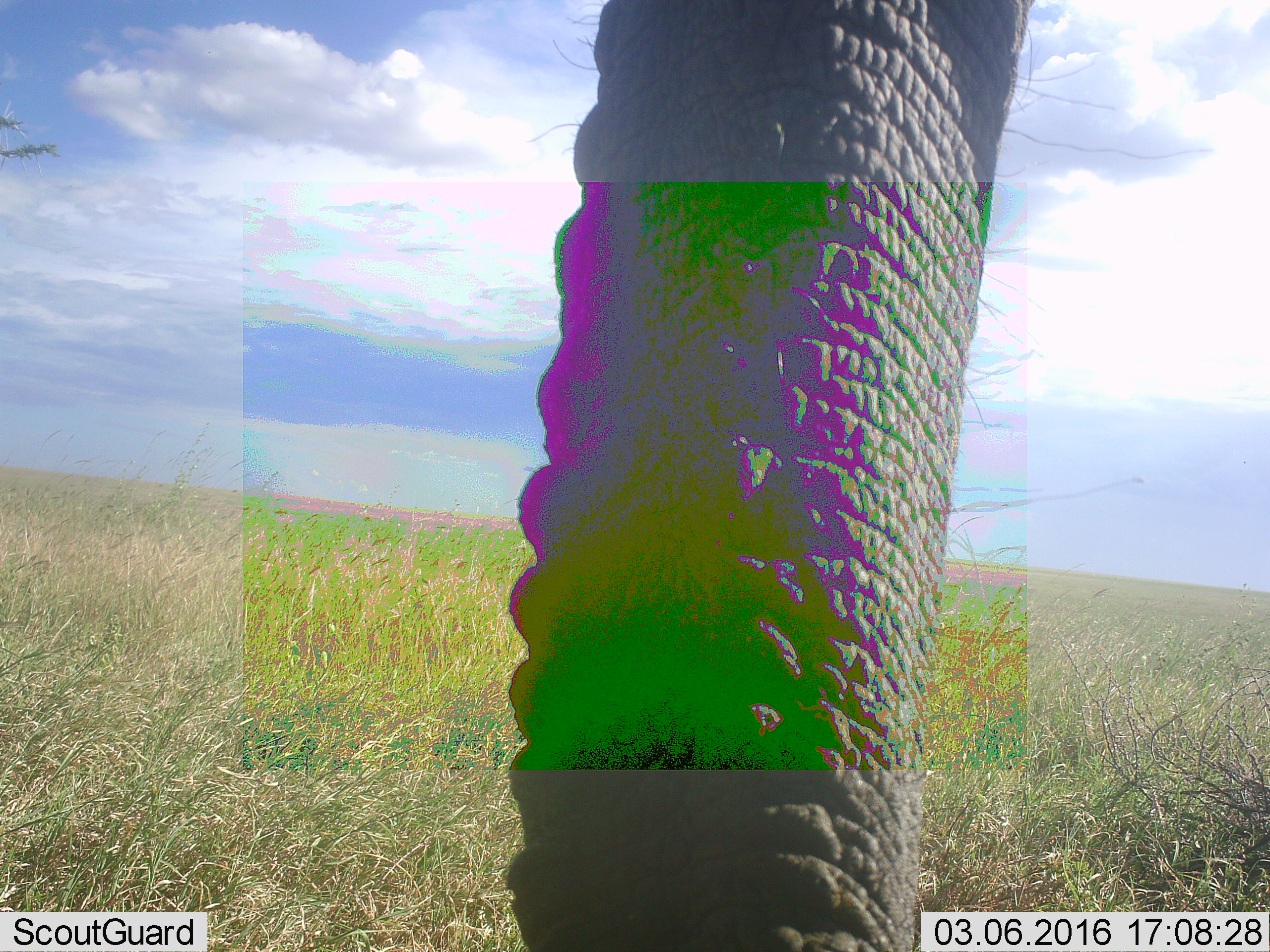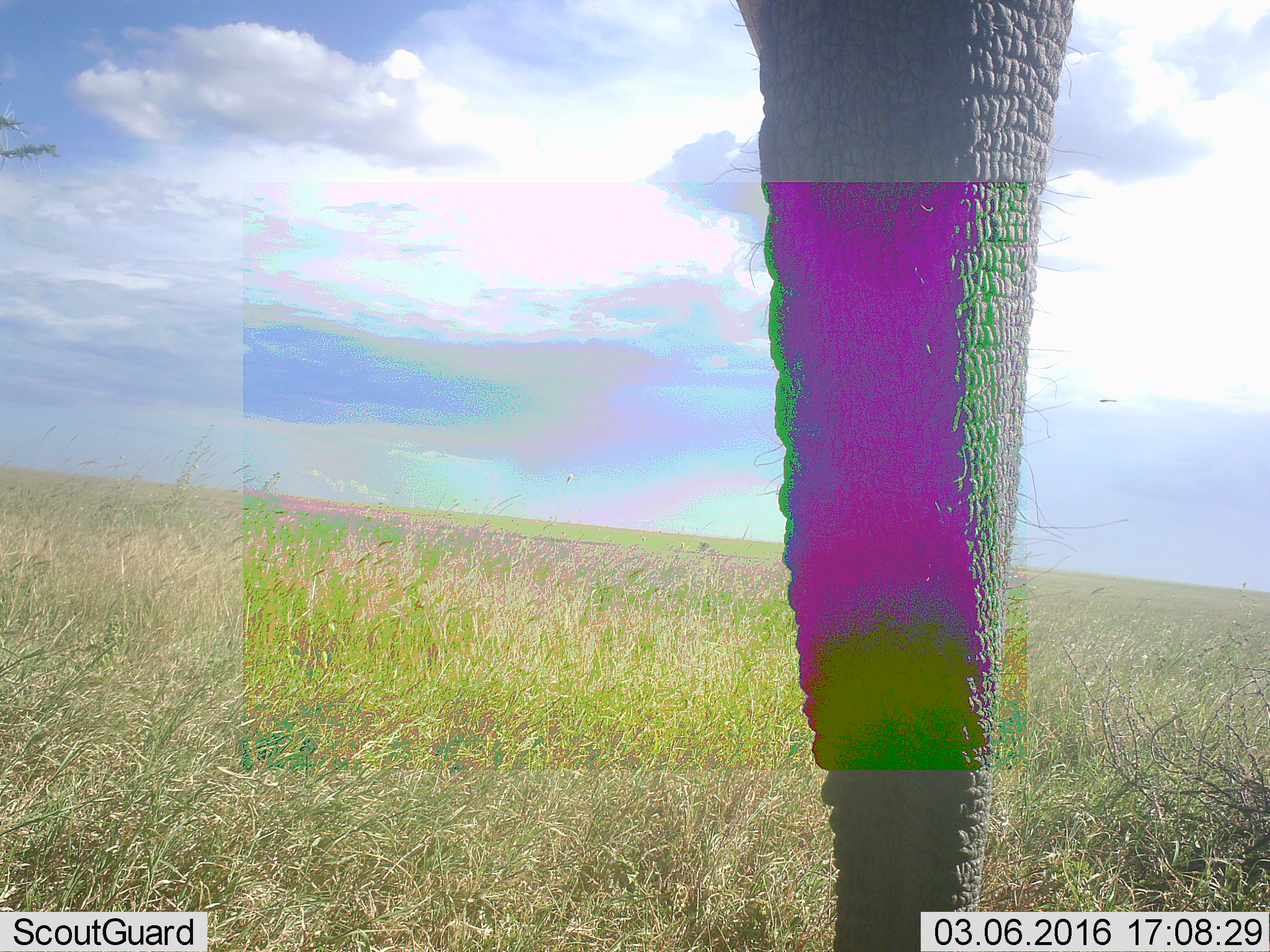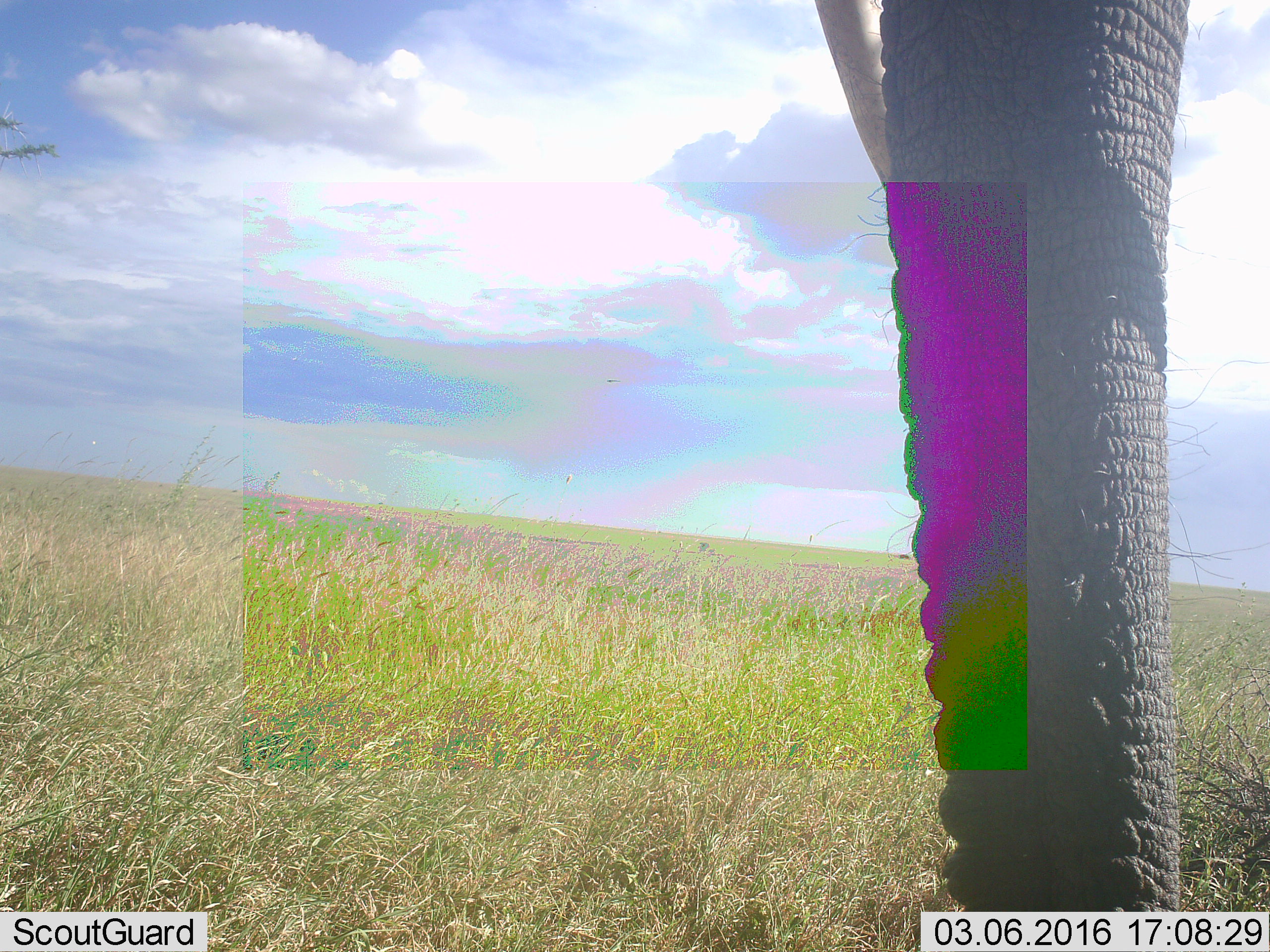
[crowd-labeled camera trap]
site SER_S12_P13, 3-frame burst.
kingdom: Animalia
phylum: Chordata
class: Mammalia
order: Proboscidea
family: Elephantidae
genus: Loxodonta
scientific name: Loxodonta africana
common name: african bush elephant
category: elephant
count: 1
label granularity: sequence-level